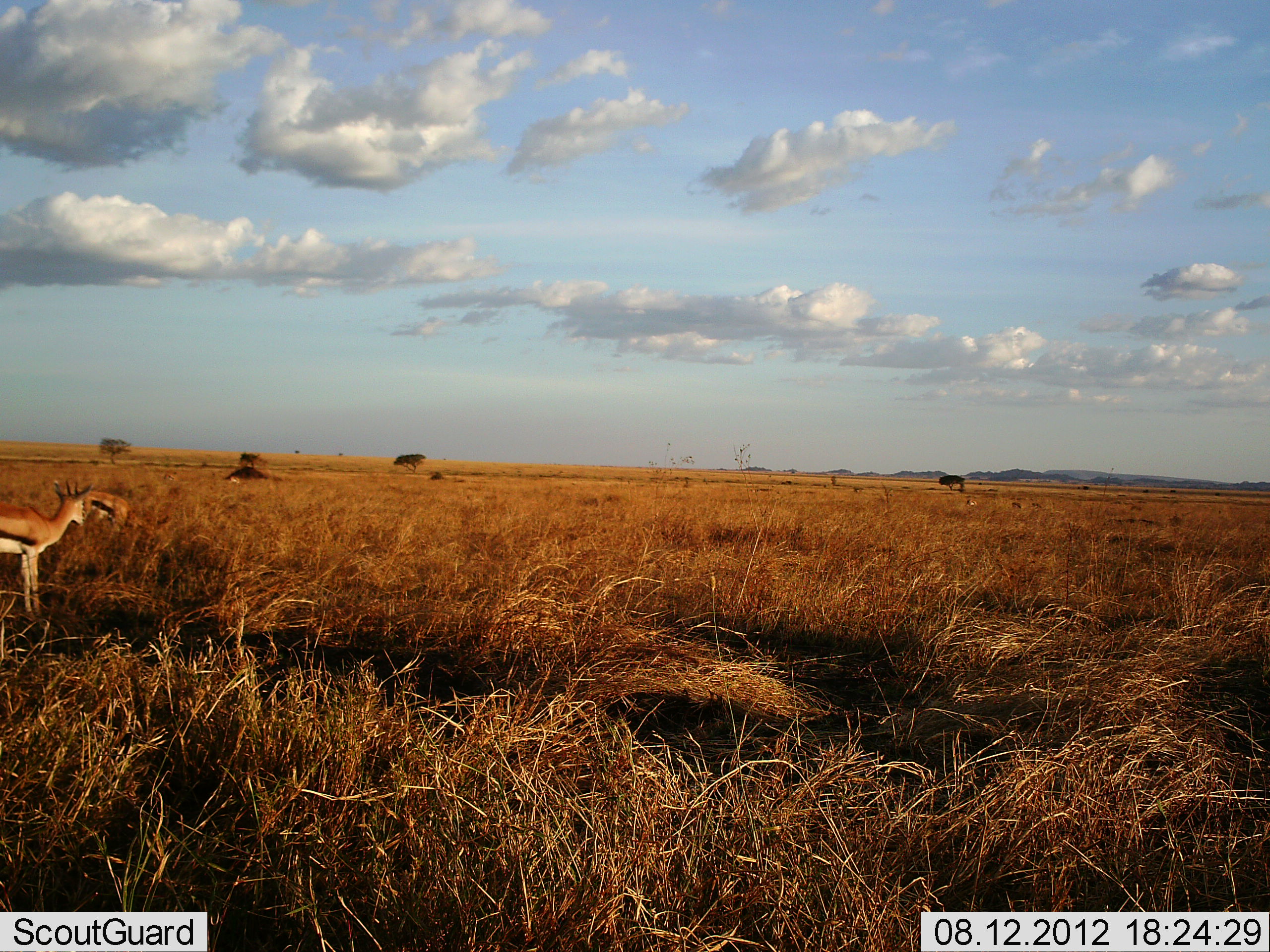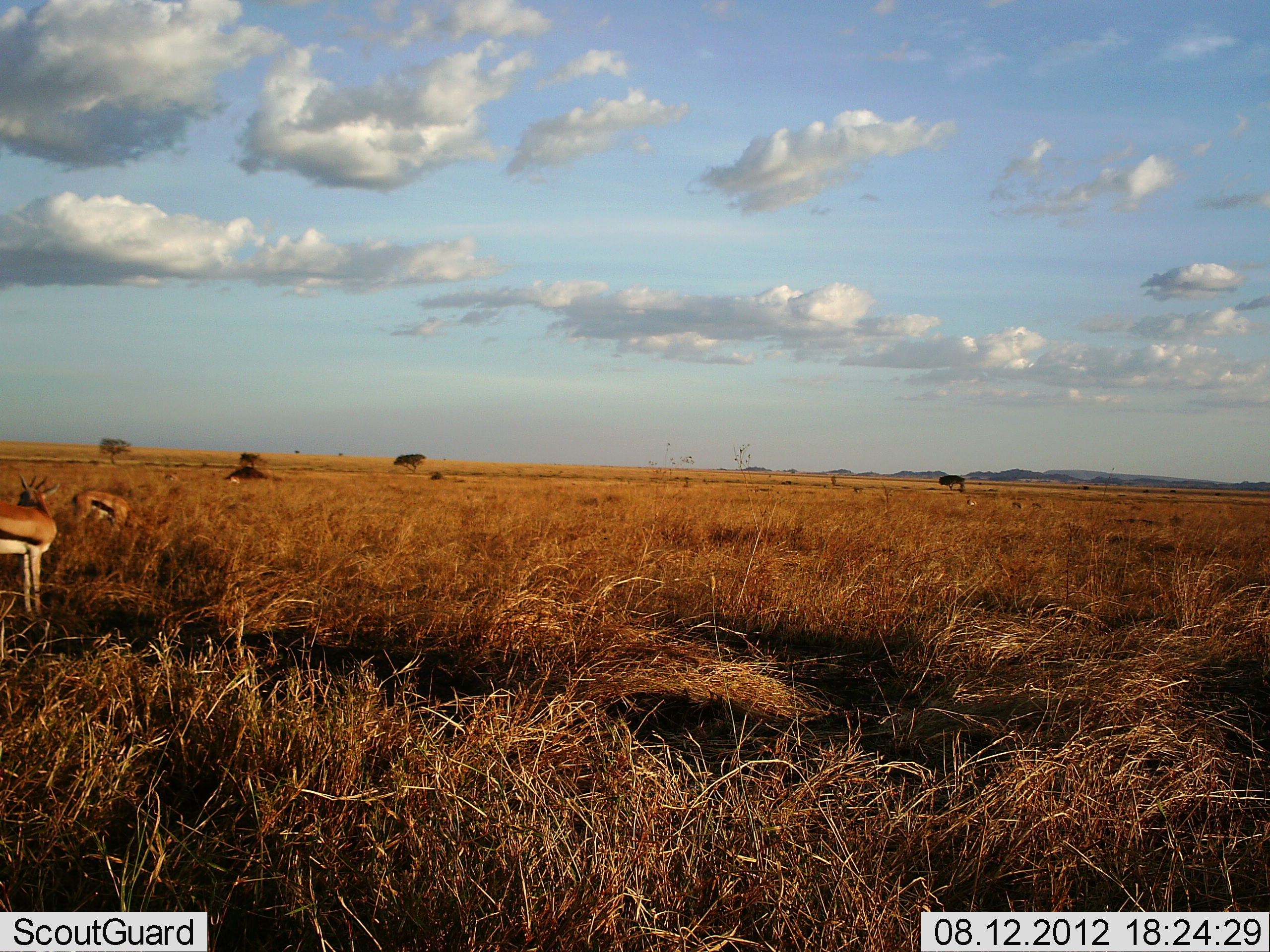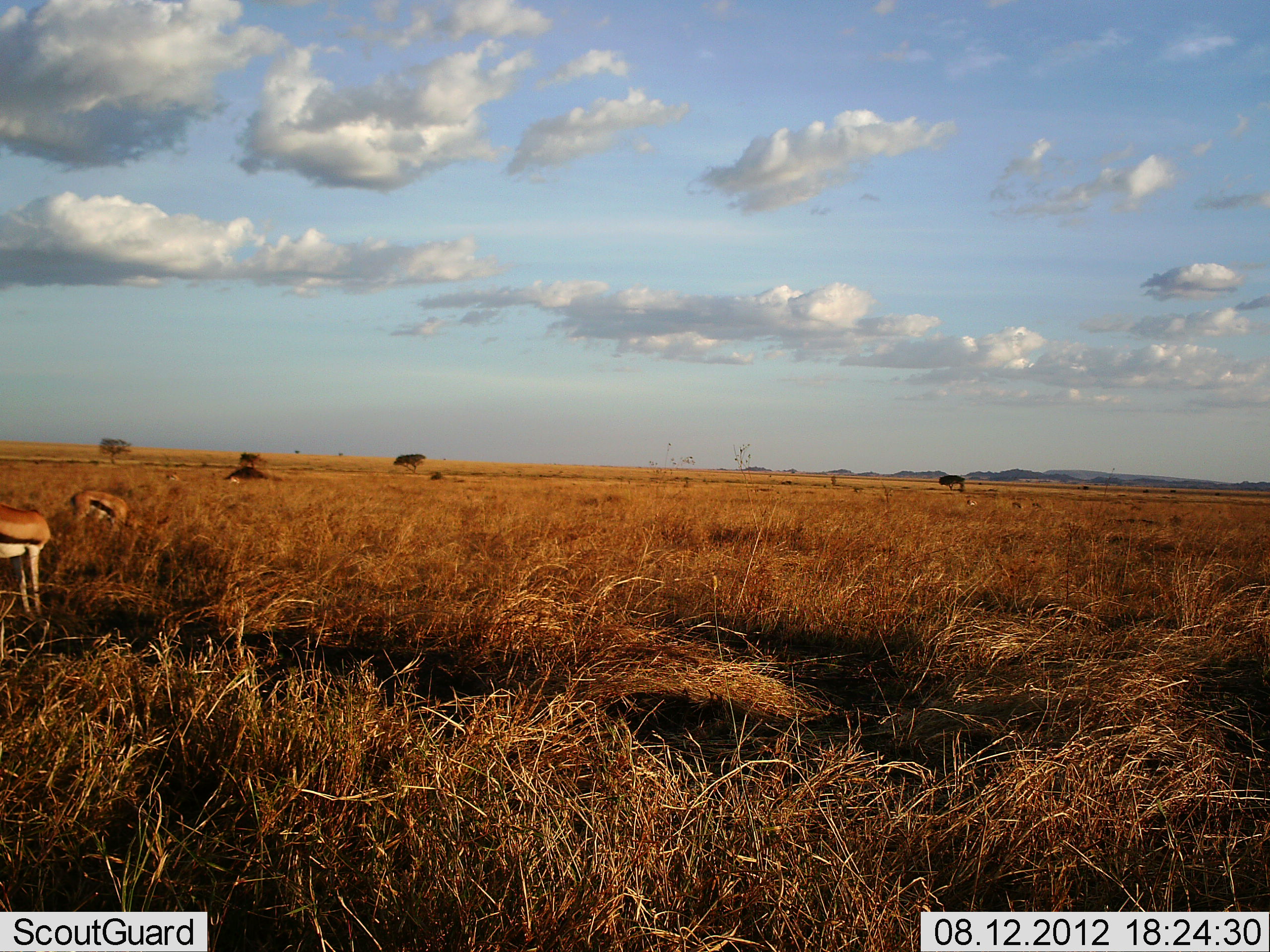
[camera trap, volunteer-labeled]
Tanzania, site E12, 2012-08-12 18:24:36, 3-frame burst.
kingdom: Animalia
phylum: Chordata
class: Mammalia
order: Artiodactyla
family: Bovidae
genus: Eudorcas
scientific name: Eudorcas thomsonii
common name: thomson's gazelle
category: gazellethomsons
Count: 2.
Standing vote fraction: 70%.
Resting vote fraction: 0%.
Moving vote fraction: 0%.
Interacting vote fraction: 0%.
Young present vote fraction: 0%.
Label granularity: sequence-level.